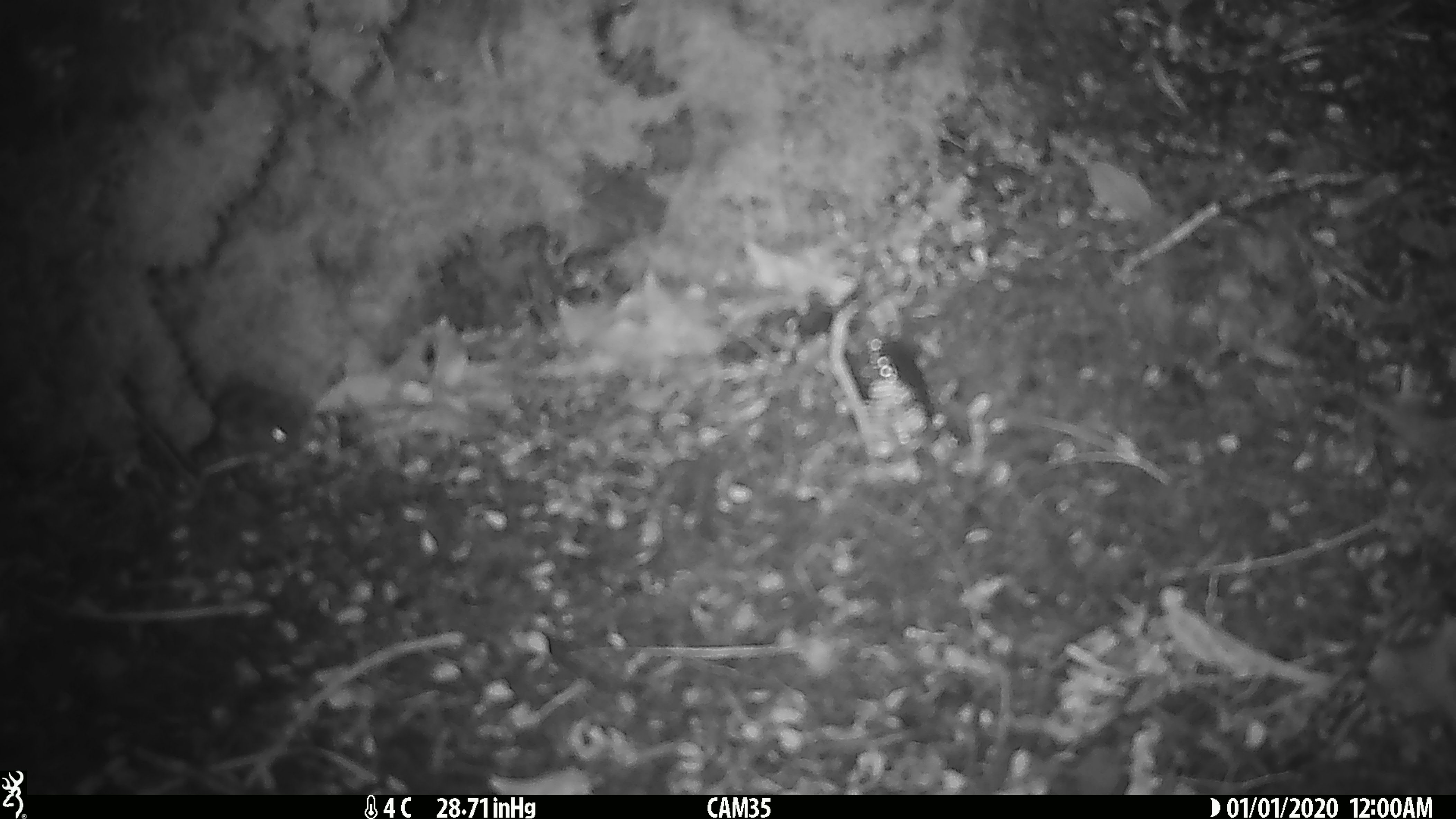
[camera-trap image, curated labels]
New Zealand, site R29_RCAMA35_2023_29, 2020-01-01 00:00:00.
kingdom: Animalia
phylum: Chordata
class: Mammalia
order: Rodentia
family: Muridae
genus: Mus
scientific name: Mus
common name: mouse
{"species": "mouse (Mus)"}